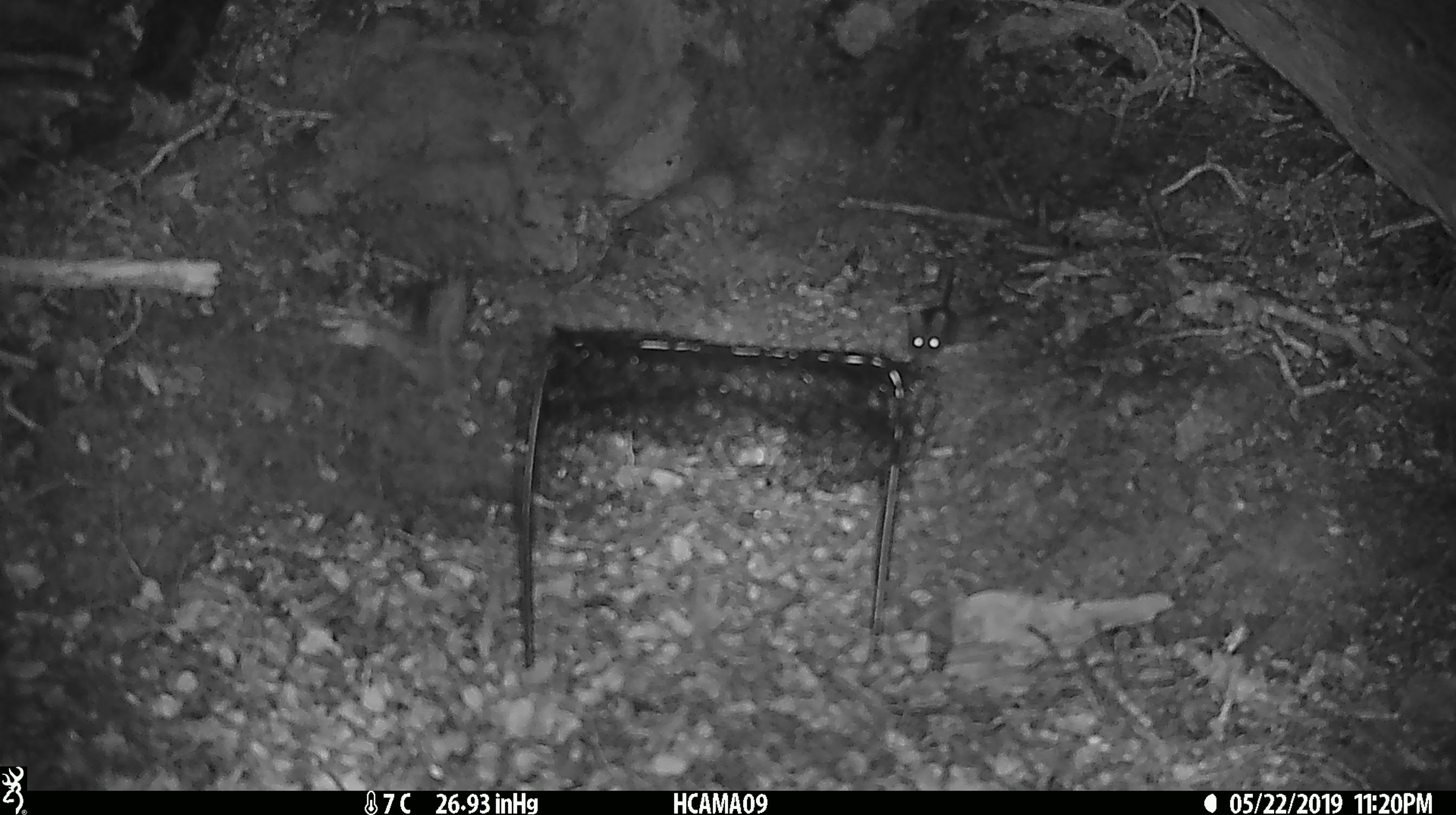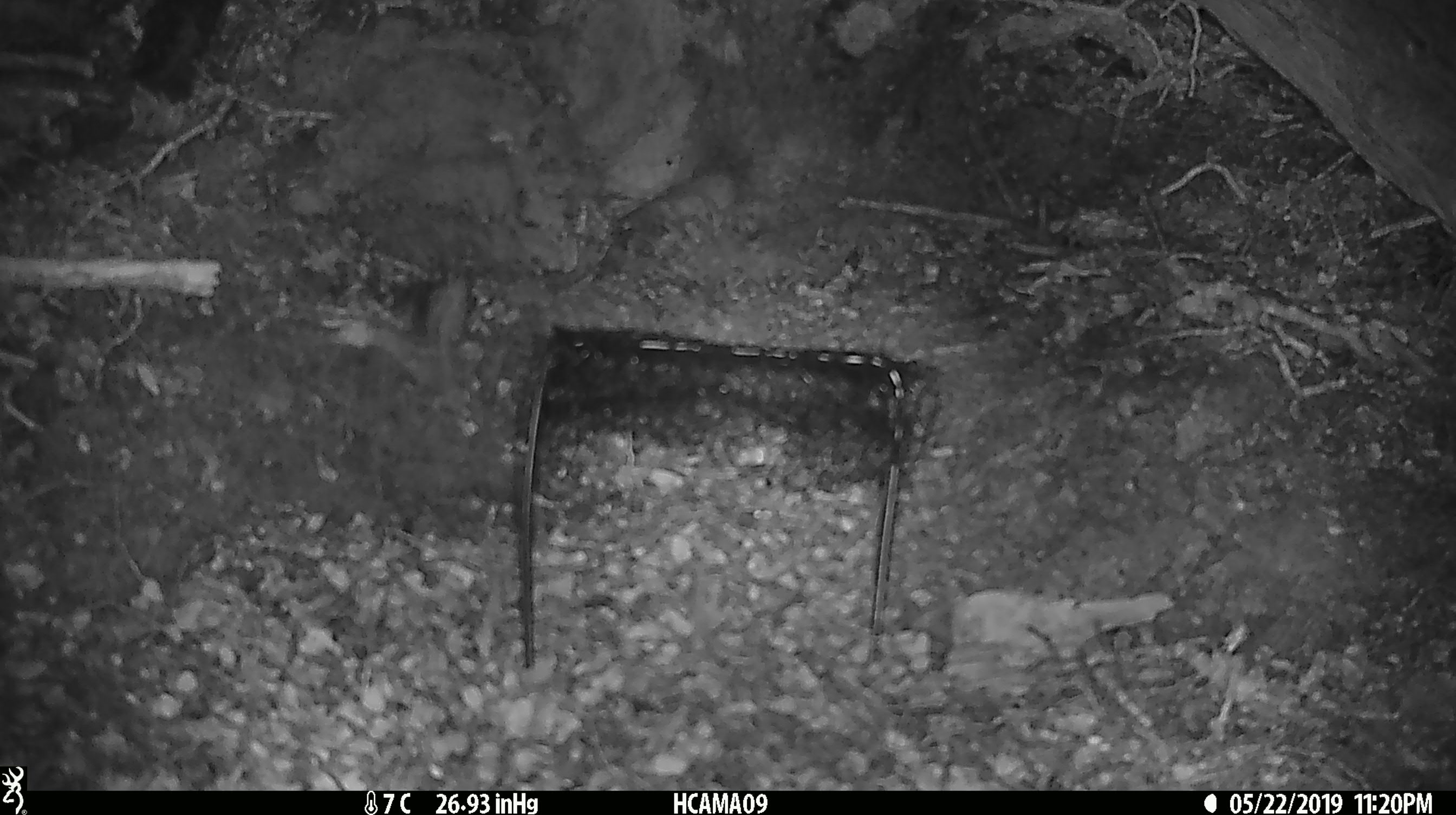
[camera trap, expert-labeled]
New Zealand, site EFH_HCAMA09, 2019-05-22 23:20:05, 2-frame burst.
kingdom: Animalia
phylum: Chordata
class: Mammalia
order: Rodentia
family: Muridae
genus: Rattus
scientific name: Rattus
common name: rat